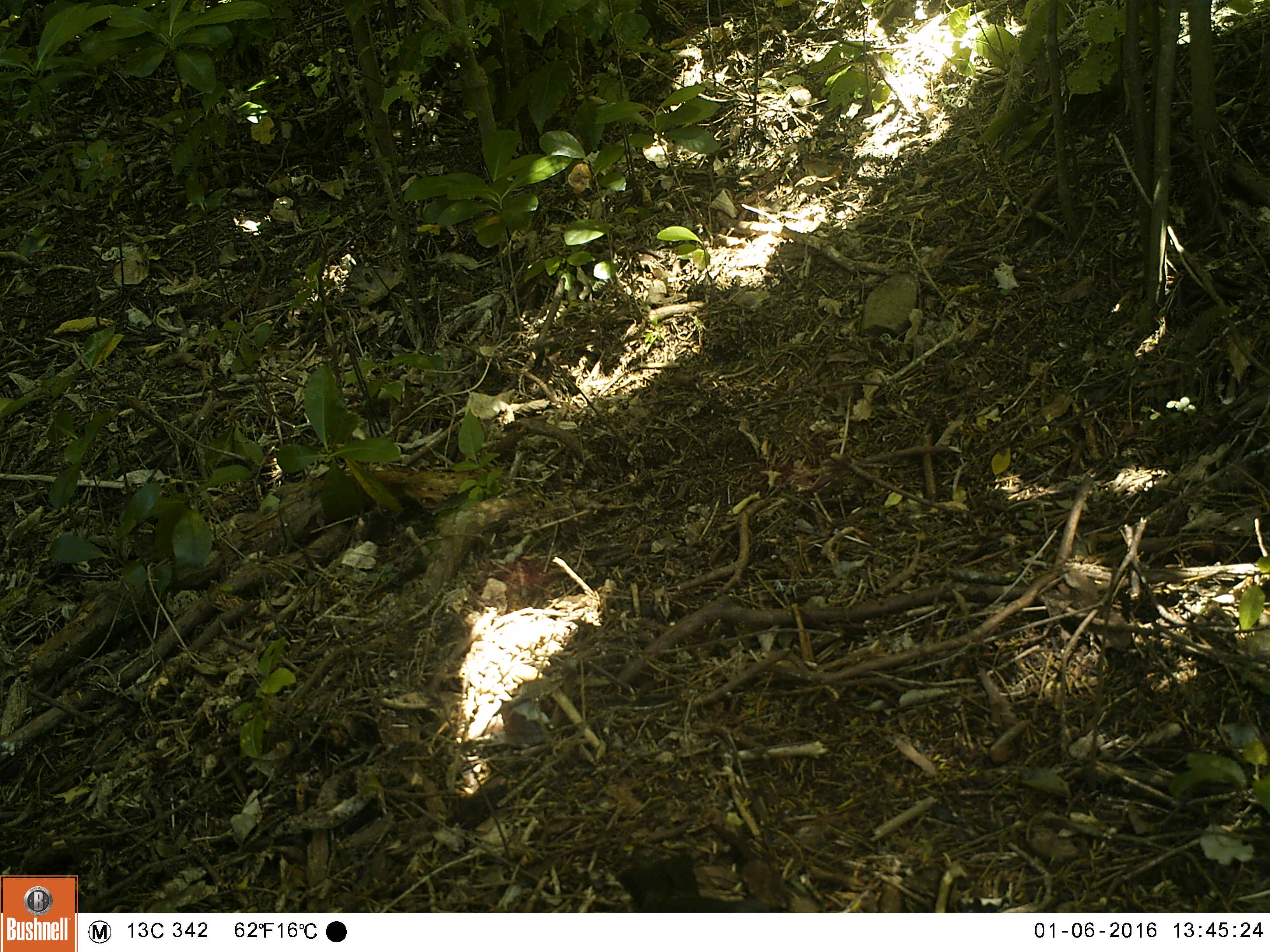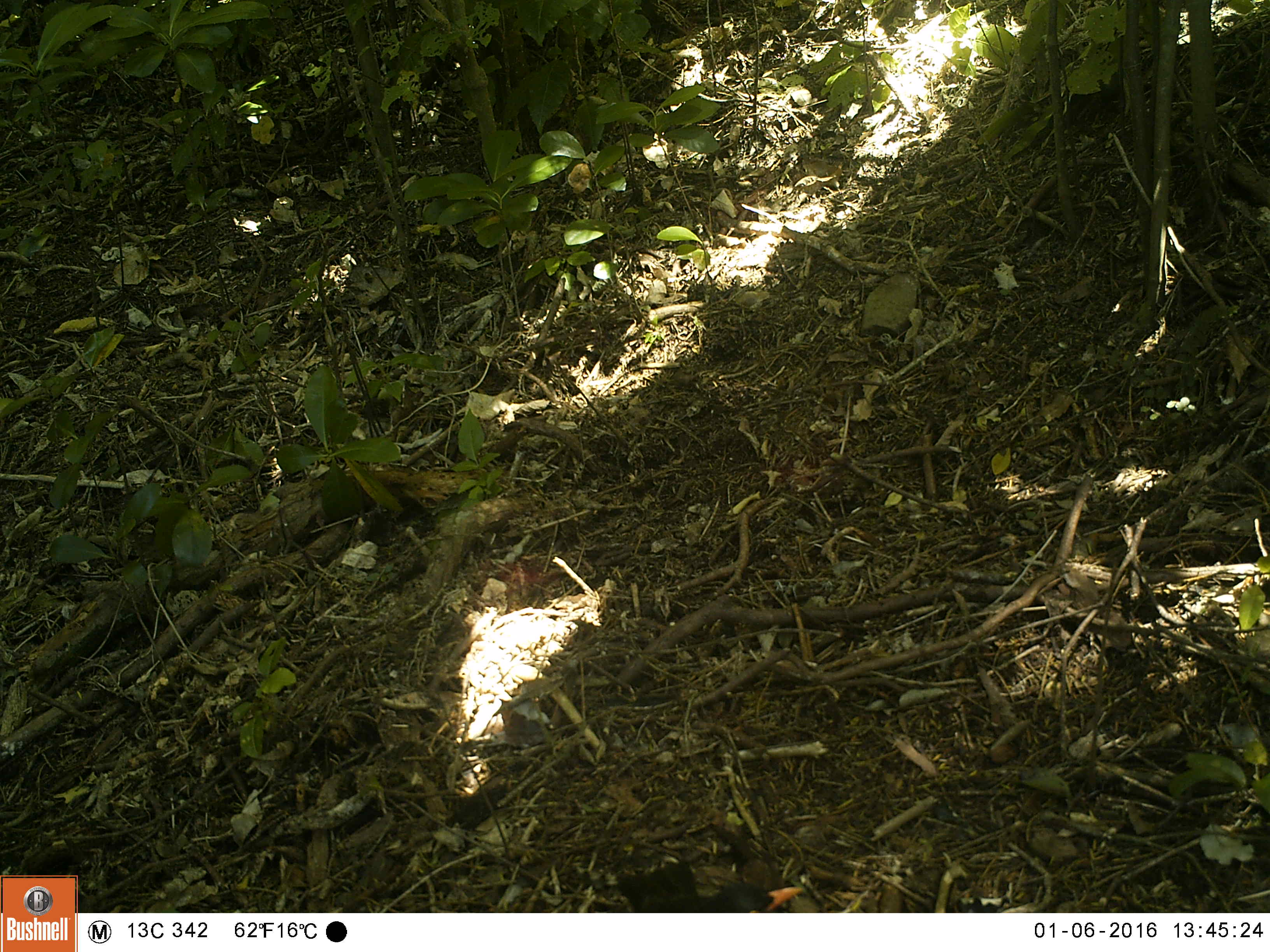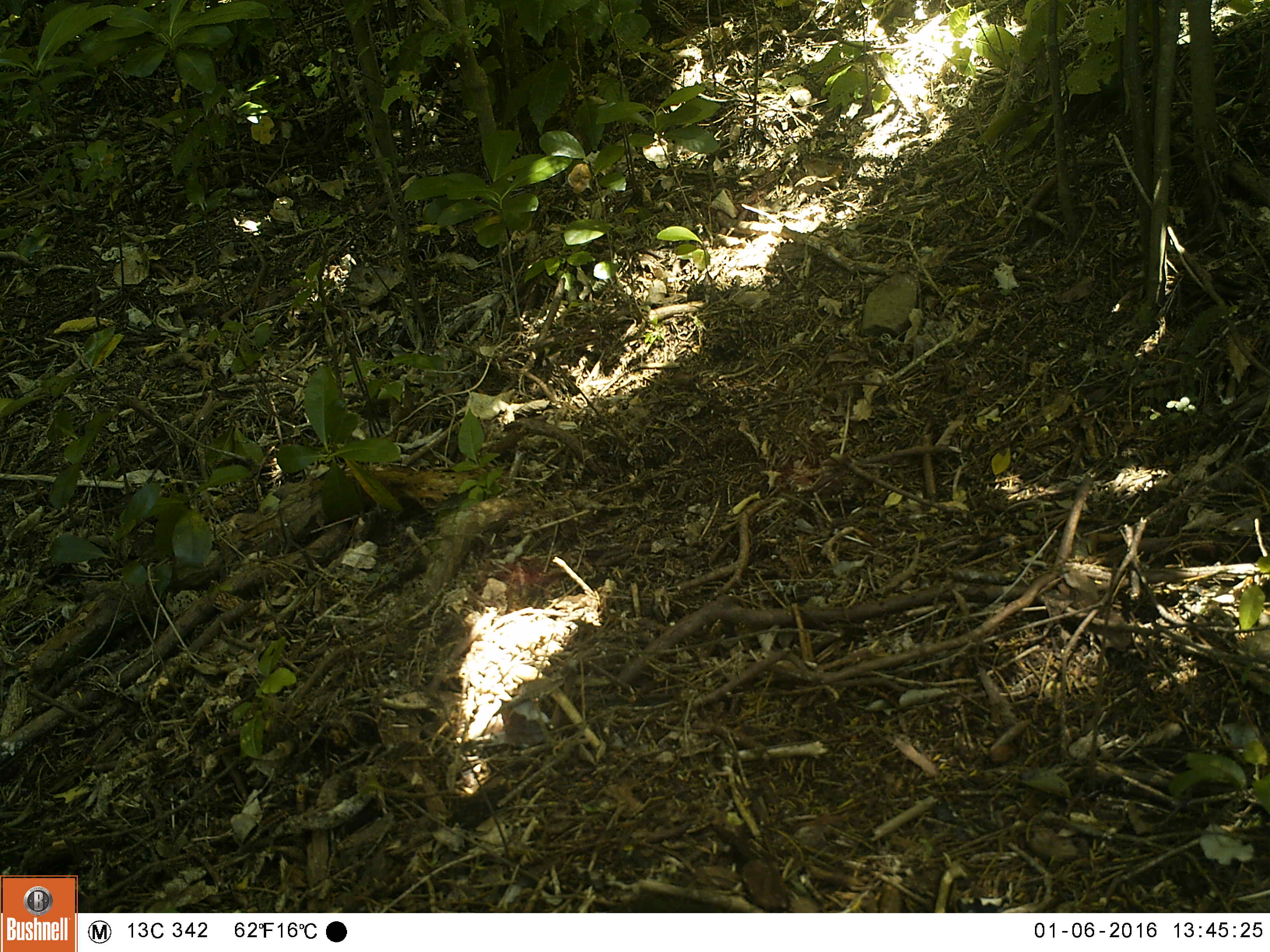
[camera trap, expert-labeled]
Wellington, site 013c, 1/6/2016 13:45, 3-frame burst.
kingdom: Animalia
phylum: Chordata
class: Aves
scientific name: Aves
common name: bird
Bird (Aves).